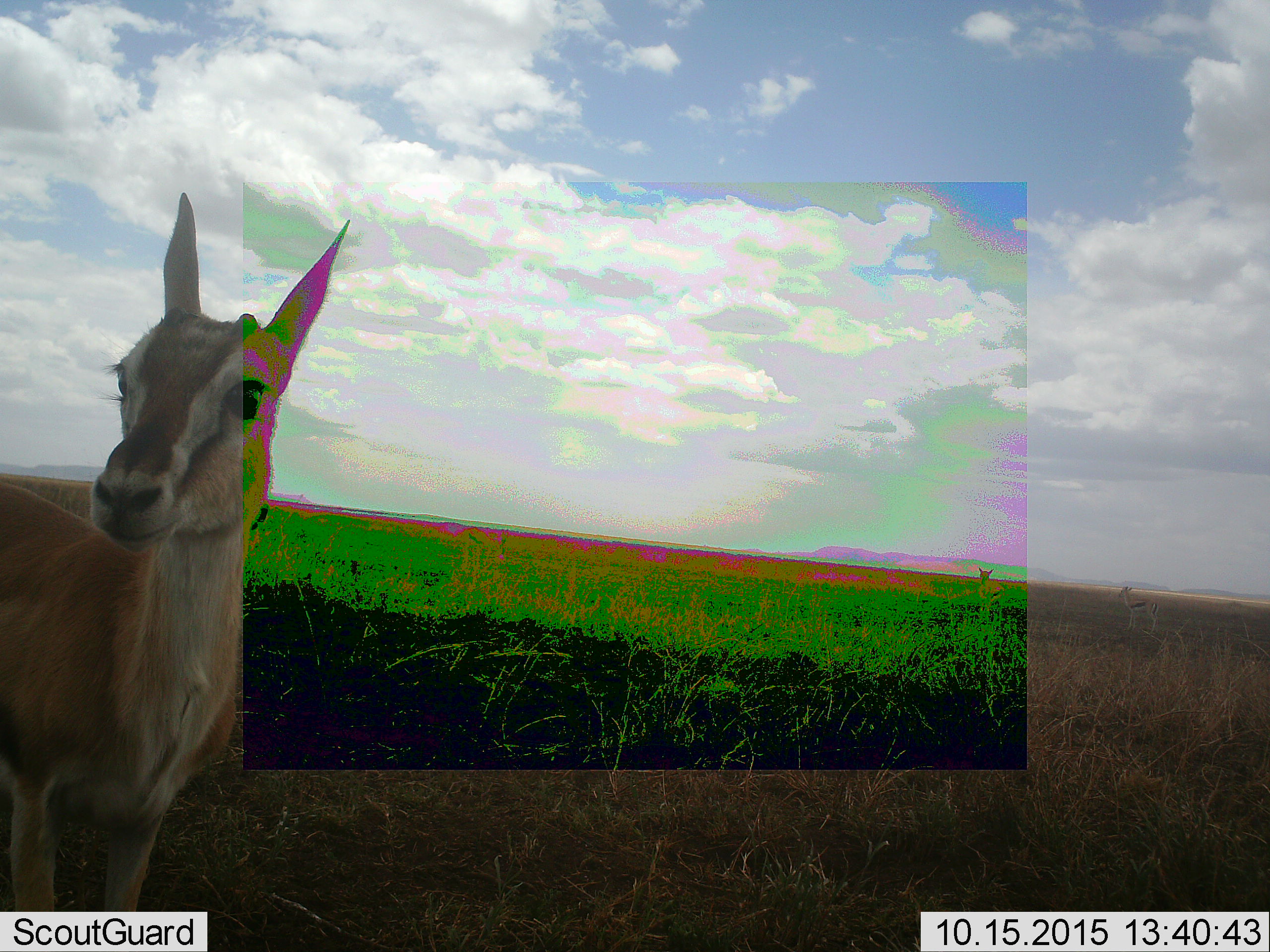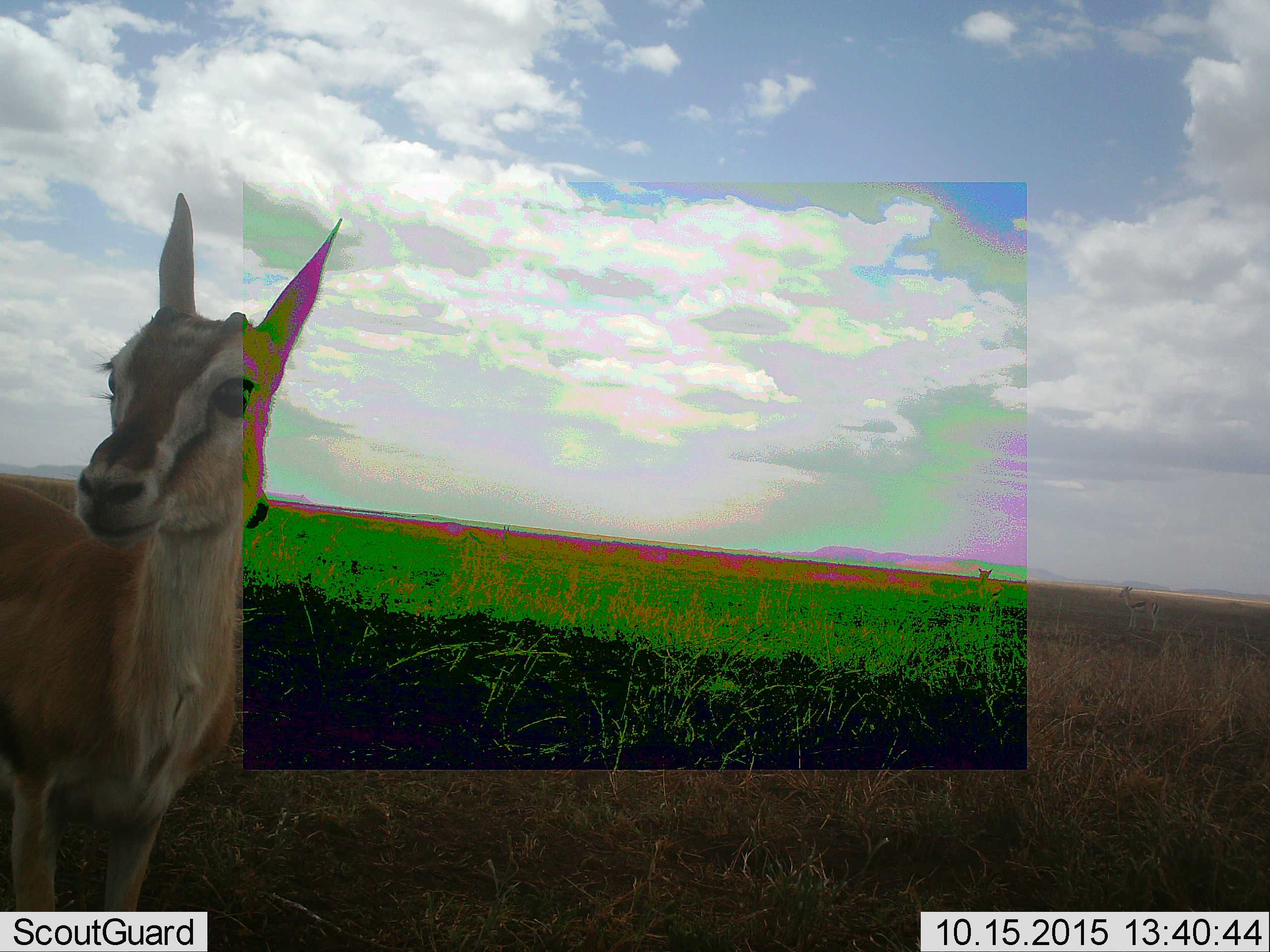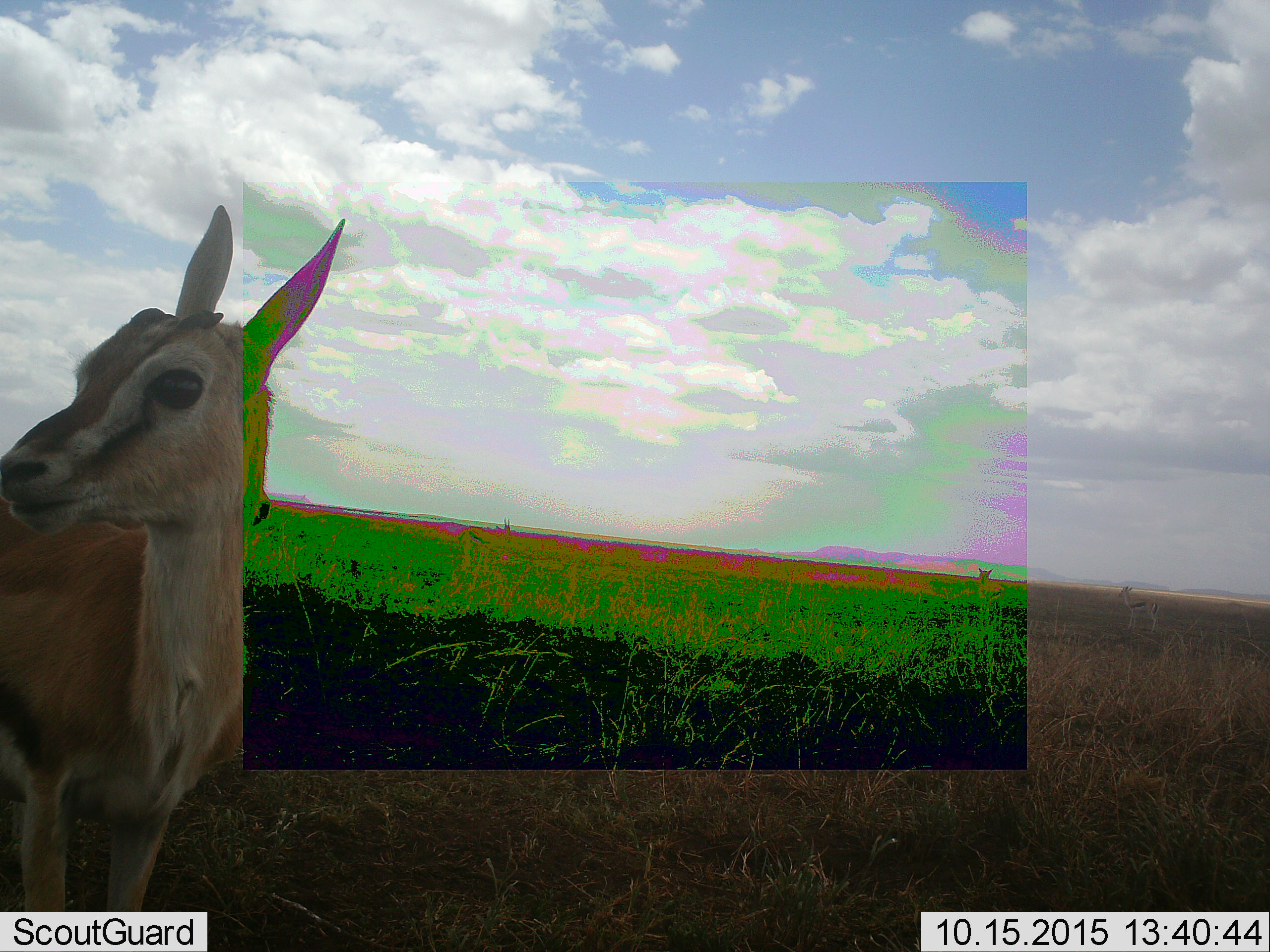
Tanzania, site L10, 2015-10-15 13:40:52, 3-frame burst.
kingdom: Animalia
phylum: Chordata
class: Mammalia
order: Artiodactyla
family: Bovidae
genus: Eudorcas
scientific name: Eudorcas thomsonii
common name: thomson's gazelle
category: gazellethomsons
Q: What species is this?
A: Gazellethomsons (thomson's gazelle) (Eudorcas thomsonii).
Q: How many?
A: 3.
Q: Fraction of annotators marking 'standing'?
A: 100%.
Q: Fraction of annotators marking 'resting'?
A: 0%.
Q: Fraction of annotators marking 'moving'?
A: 0%.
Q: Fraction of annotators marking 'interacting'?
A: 0%.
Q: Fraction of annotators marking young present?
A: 0%.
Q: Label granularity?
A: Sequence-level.